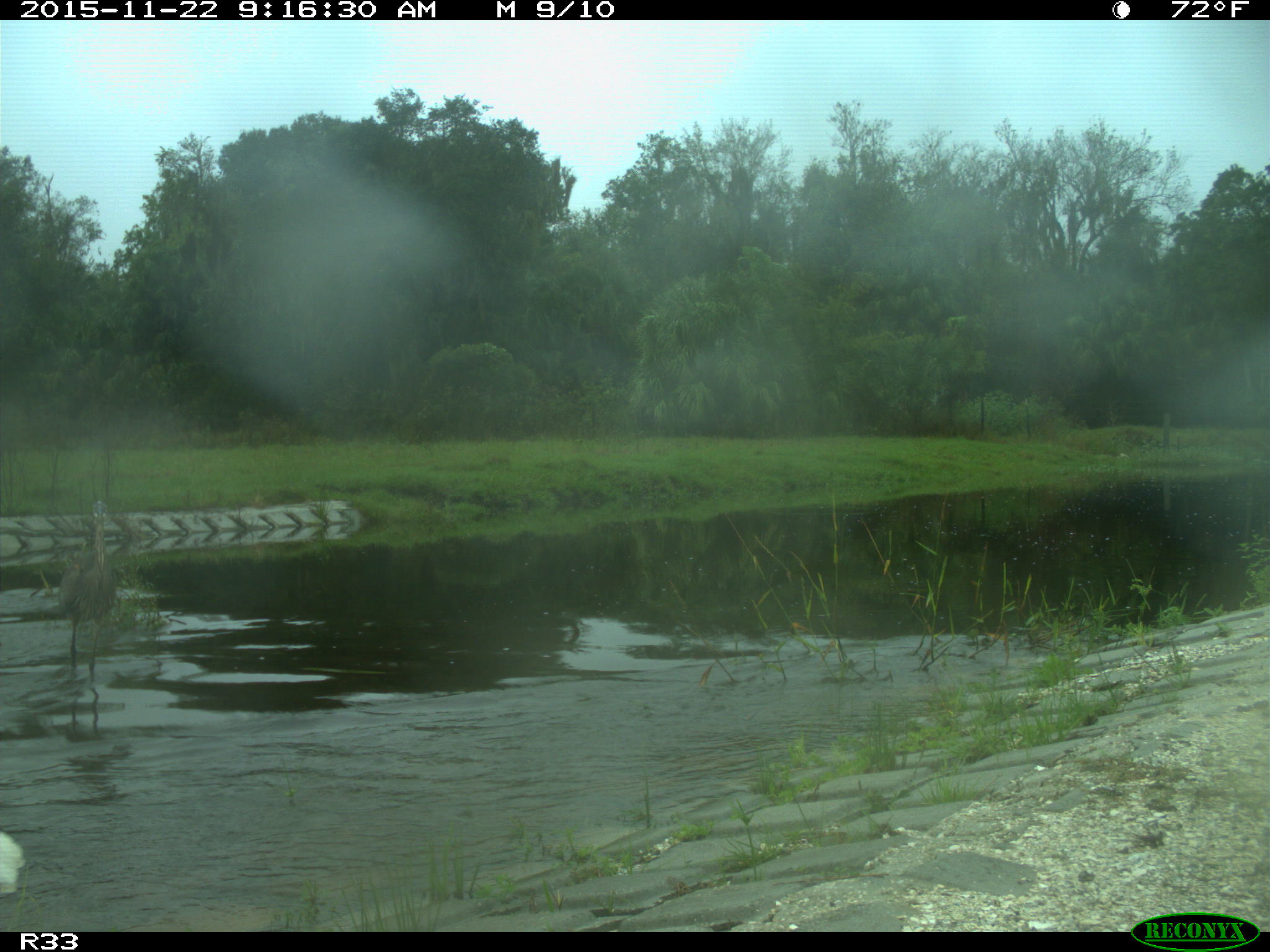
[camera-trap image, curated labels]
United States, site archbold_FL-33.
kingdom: Animalia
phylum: Chordata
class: Aves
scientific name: Aves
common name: birds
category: unidentified bird